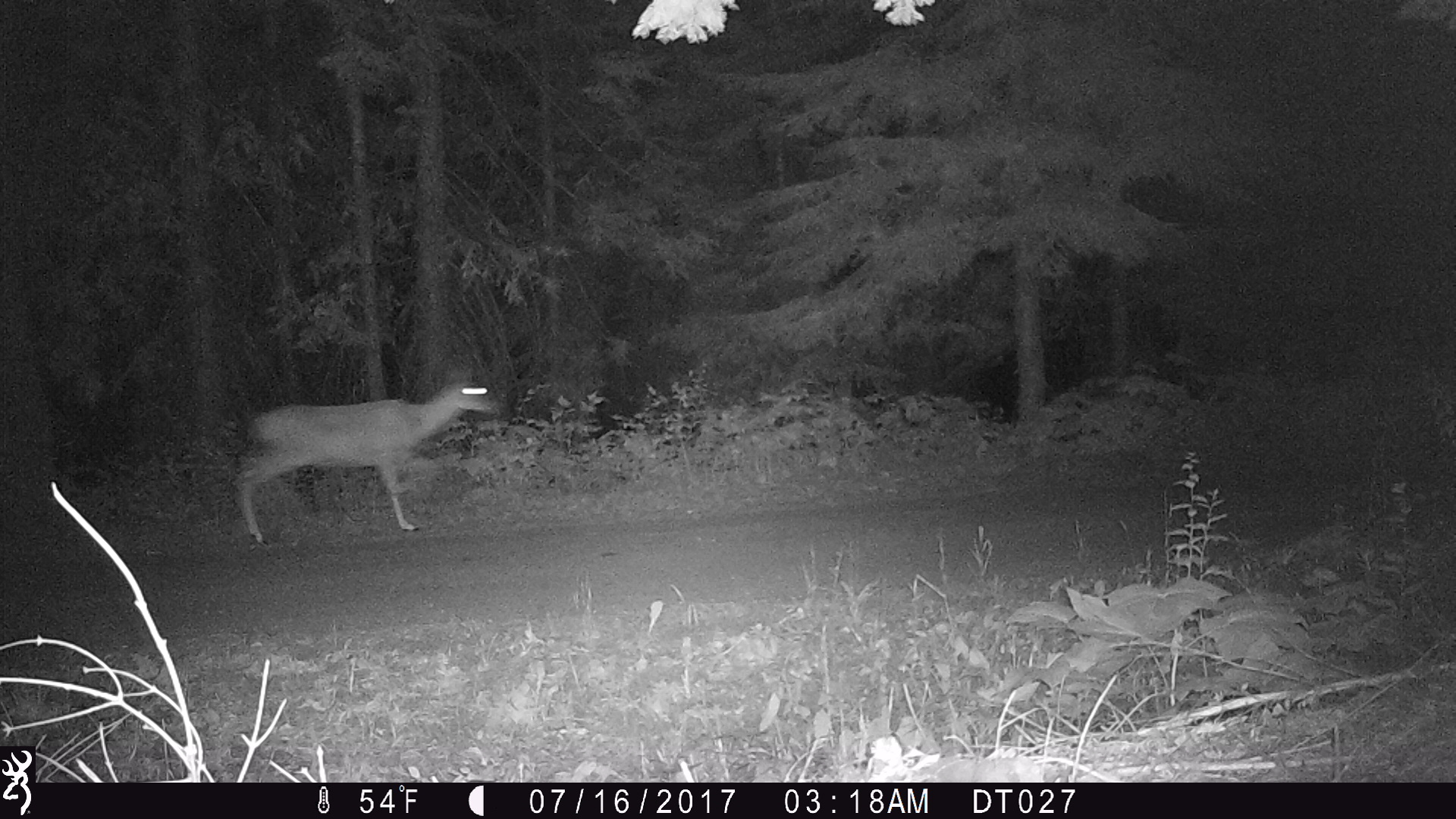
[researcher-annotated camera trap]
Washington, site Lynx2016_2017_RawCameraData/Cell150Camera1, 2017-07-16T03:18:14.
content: unidentified animal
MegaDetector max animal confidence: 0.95